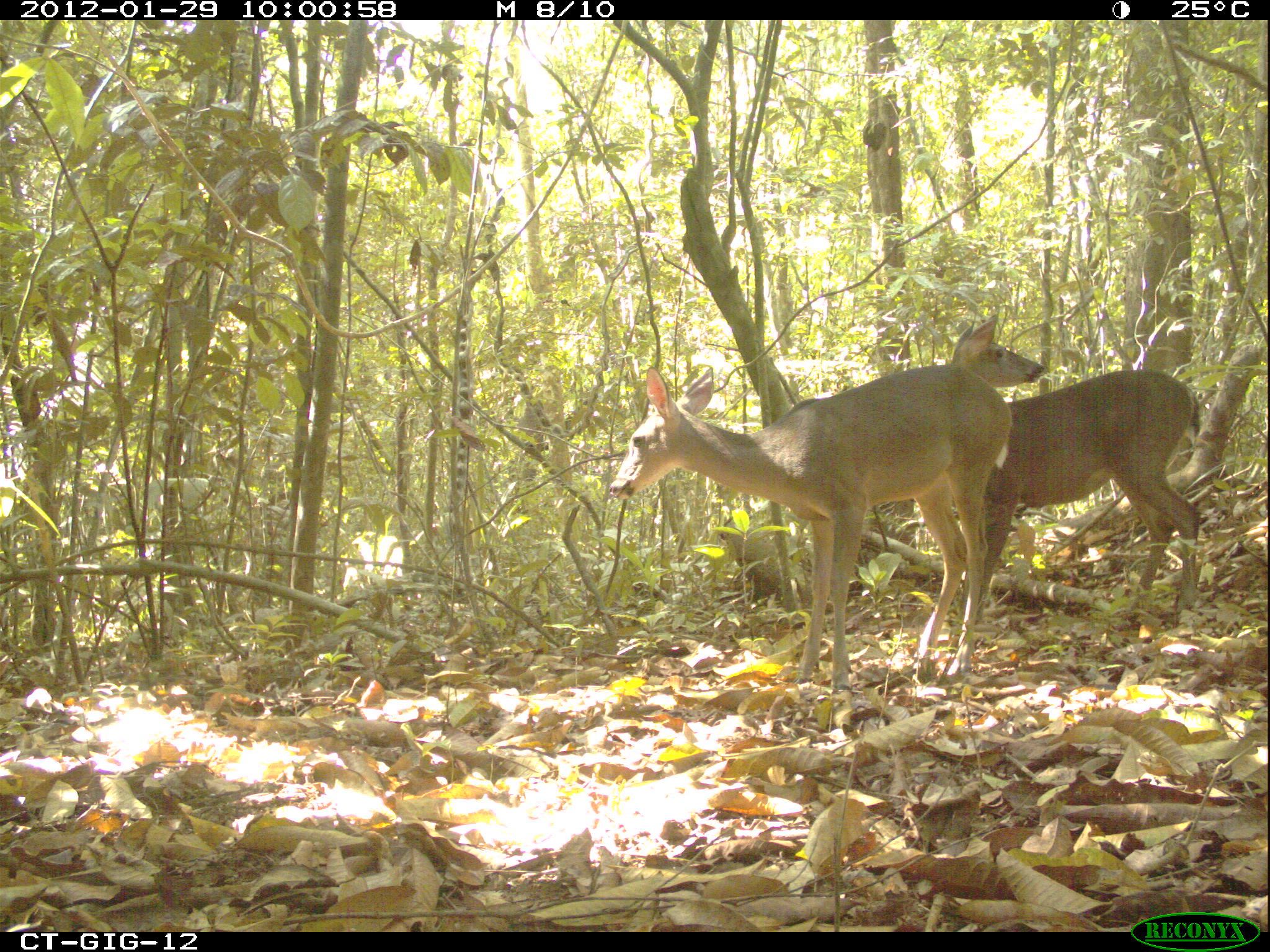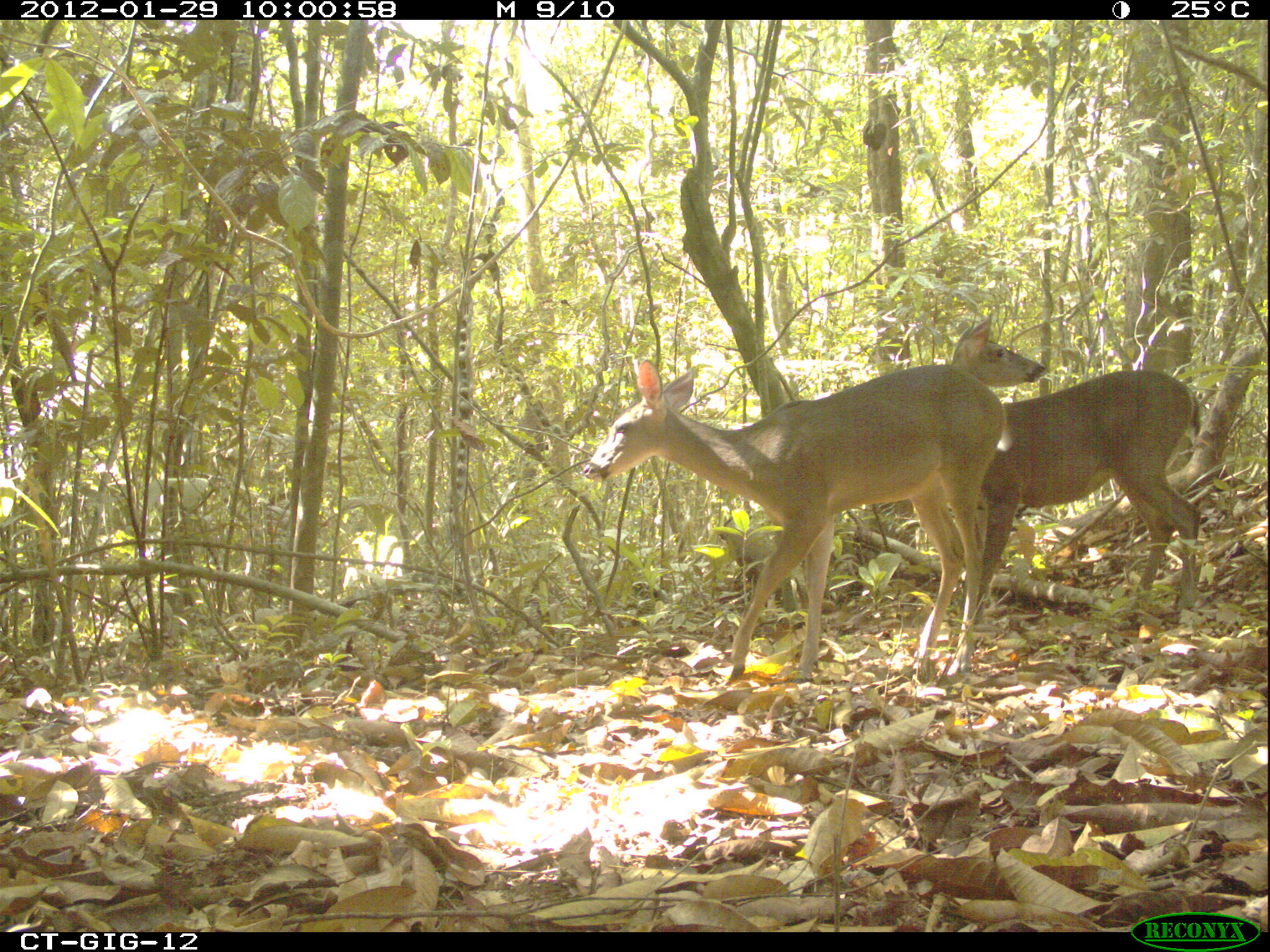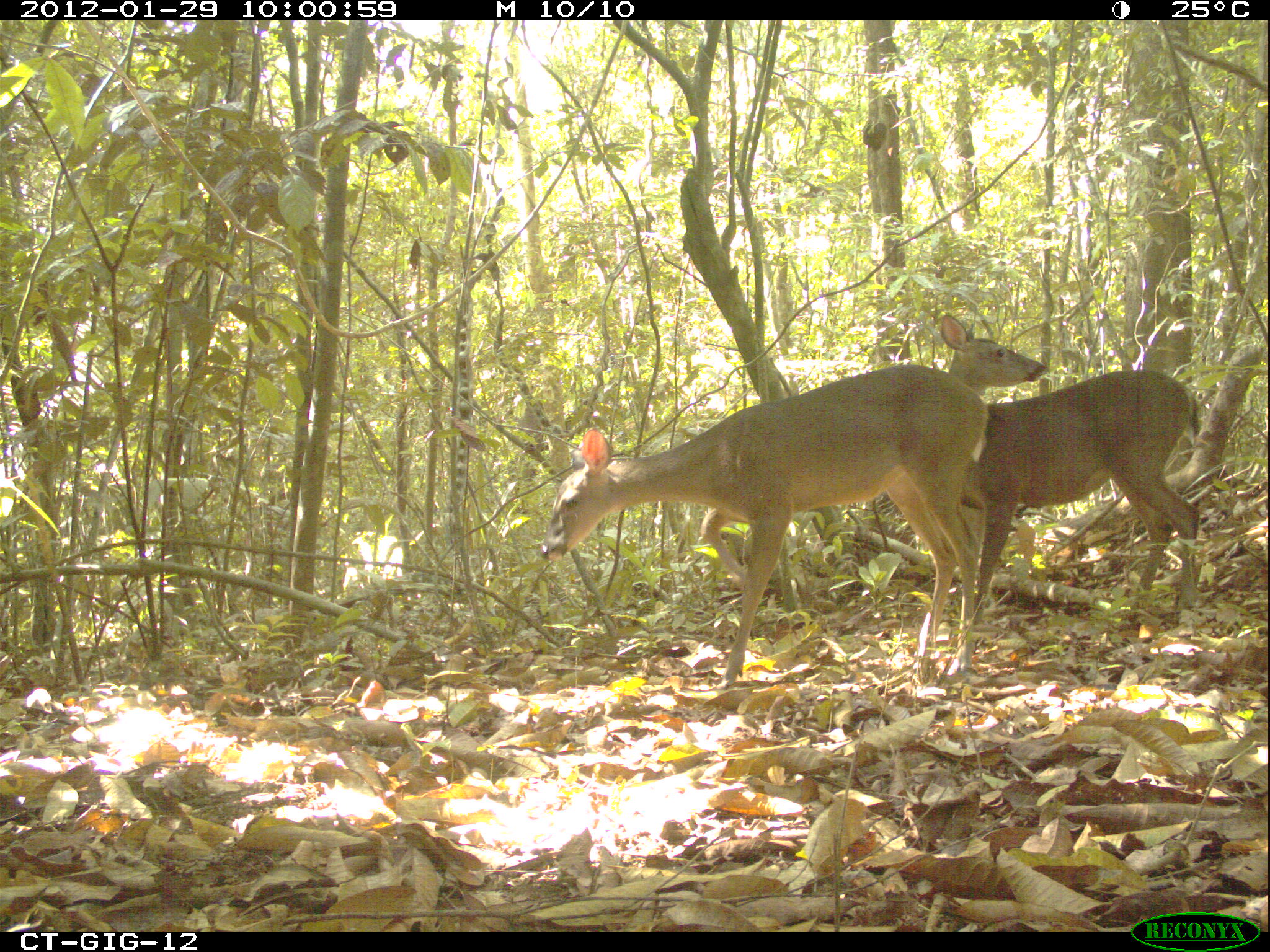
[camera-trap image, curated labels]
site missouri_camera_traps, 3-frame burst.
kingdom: Animalia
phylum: Chordata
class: Mammalia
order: Artiodactyla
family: Cervidae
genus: Odocoileus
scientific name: Odocoileus virginianus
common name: white-tailed deer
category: white tailed deer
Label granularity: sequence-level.